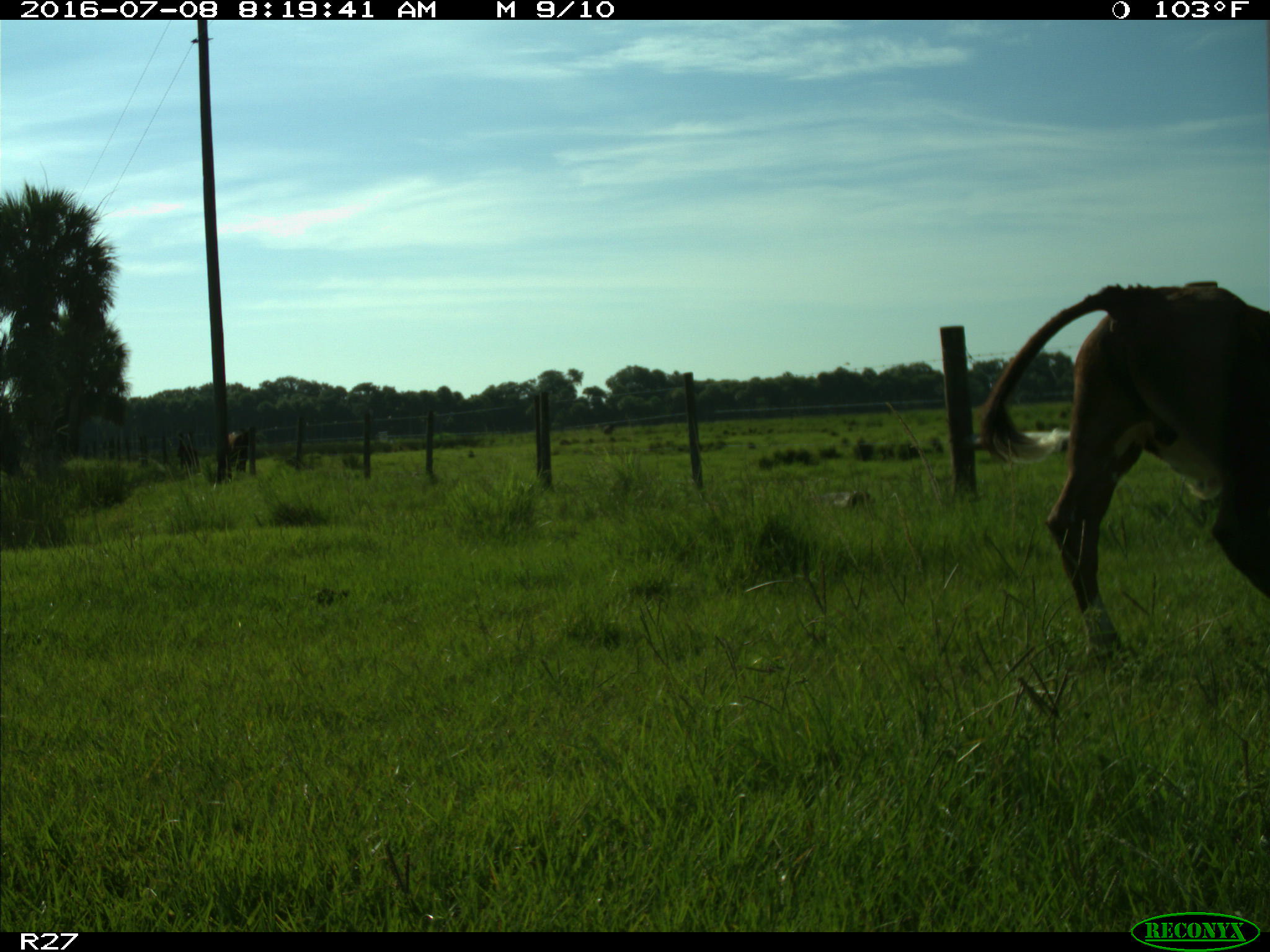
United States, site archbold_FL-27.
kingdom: Animalia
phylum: Chordata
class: Mammalia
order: Artiodactyla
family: Bovidae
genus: Bos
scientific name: Bos taurus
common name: domestic cow